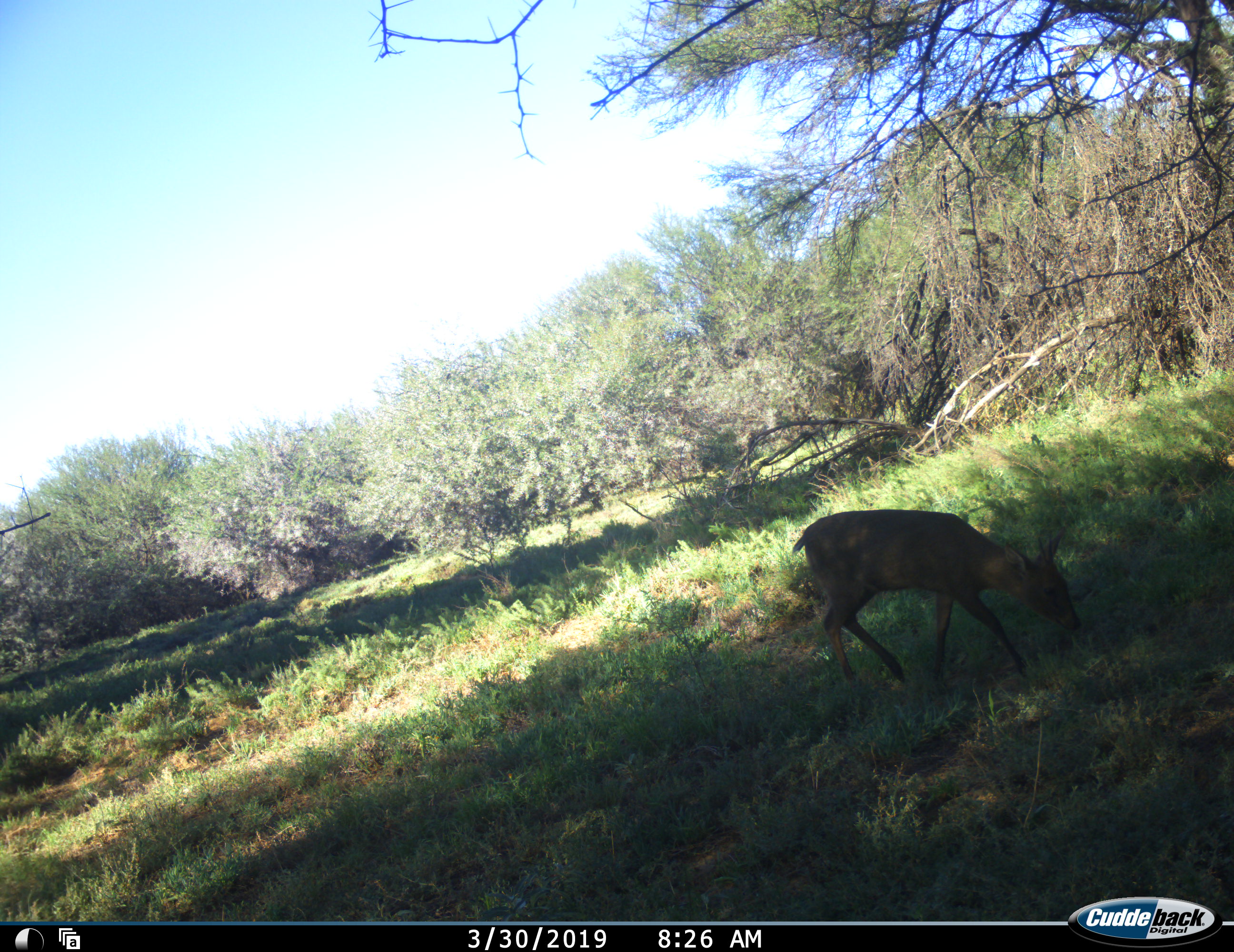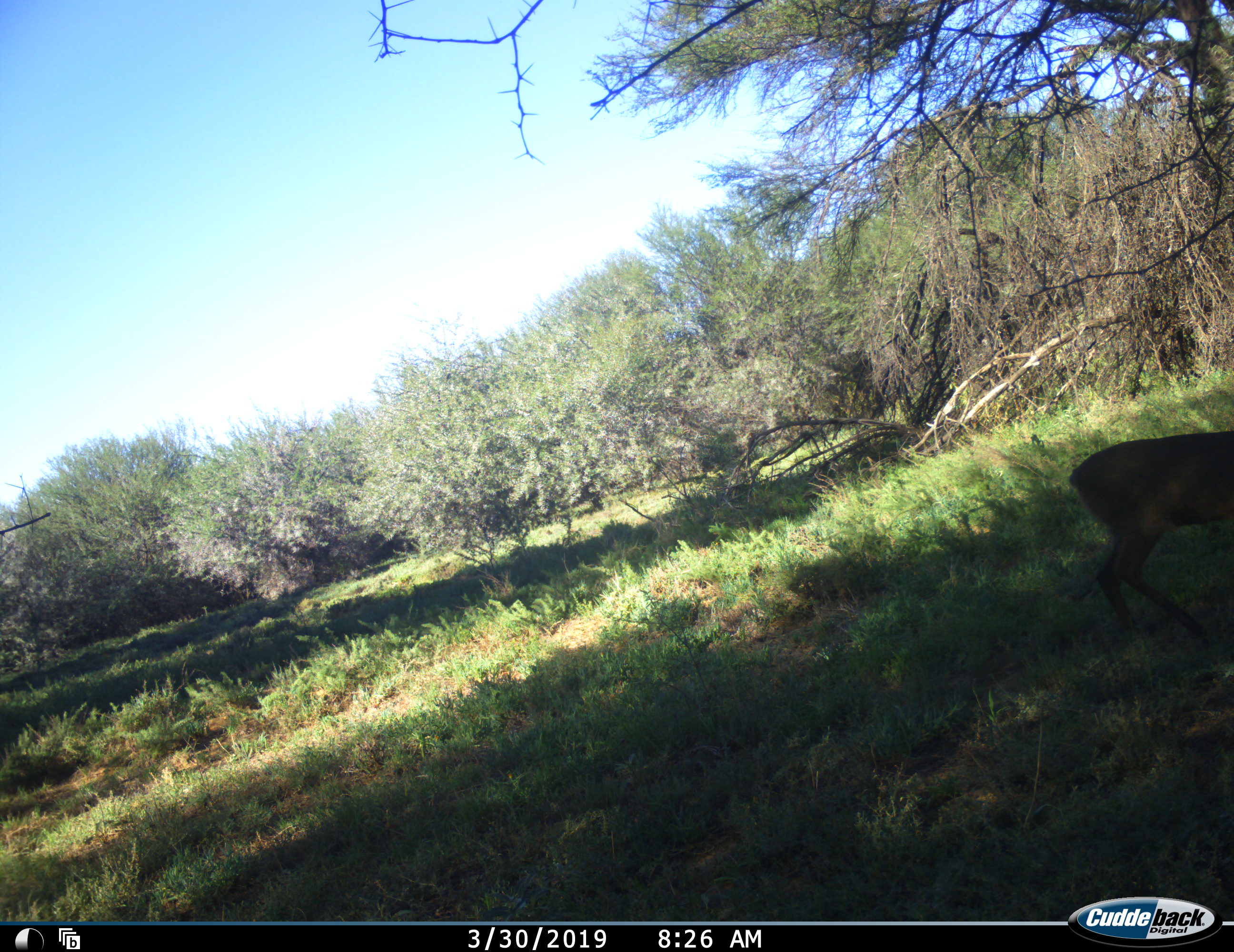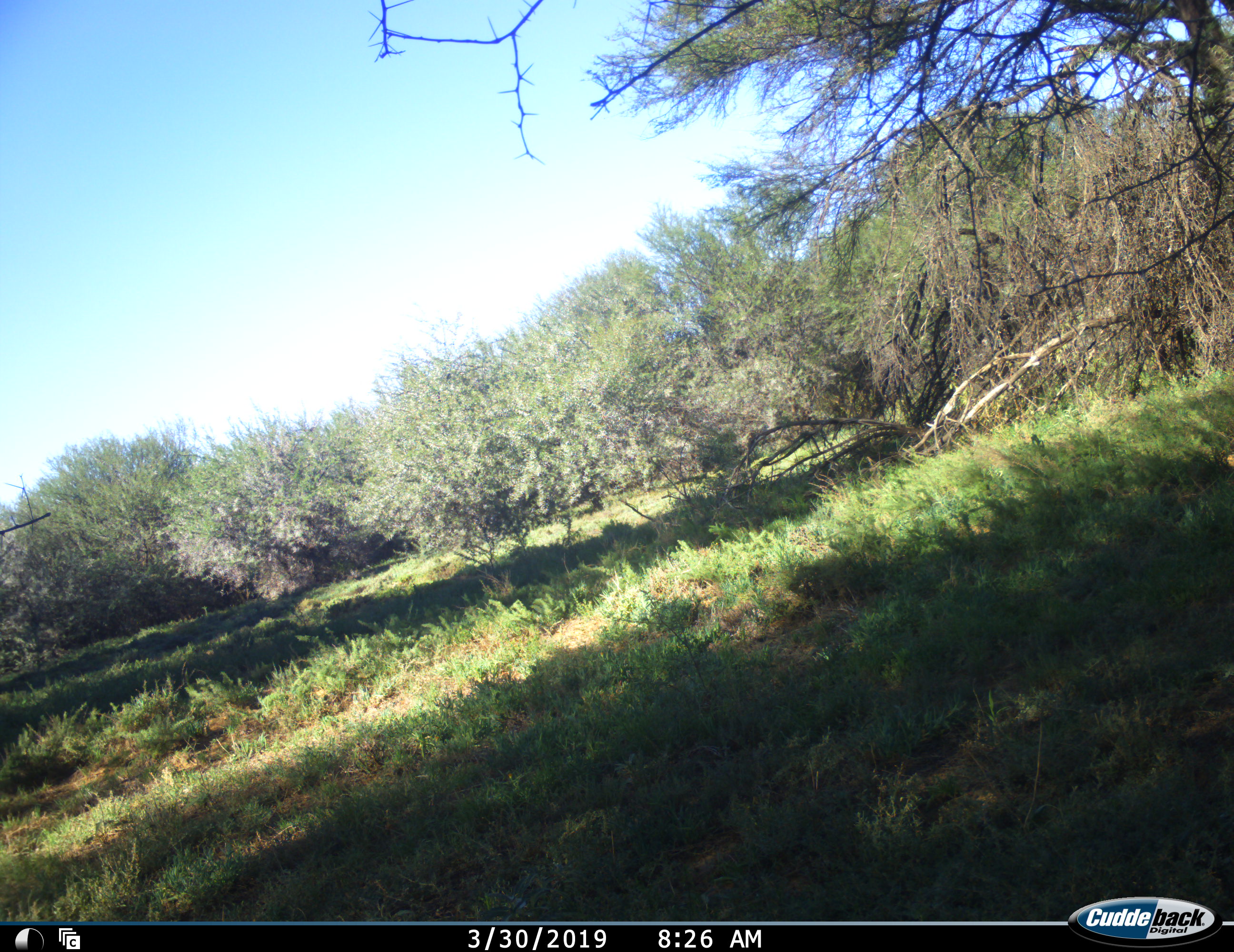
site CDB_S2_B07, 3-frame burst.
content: unidentified animal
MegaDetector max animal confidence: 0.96